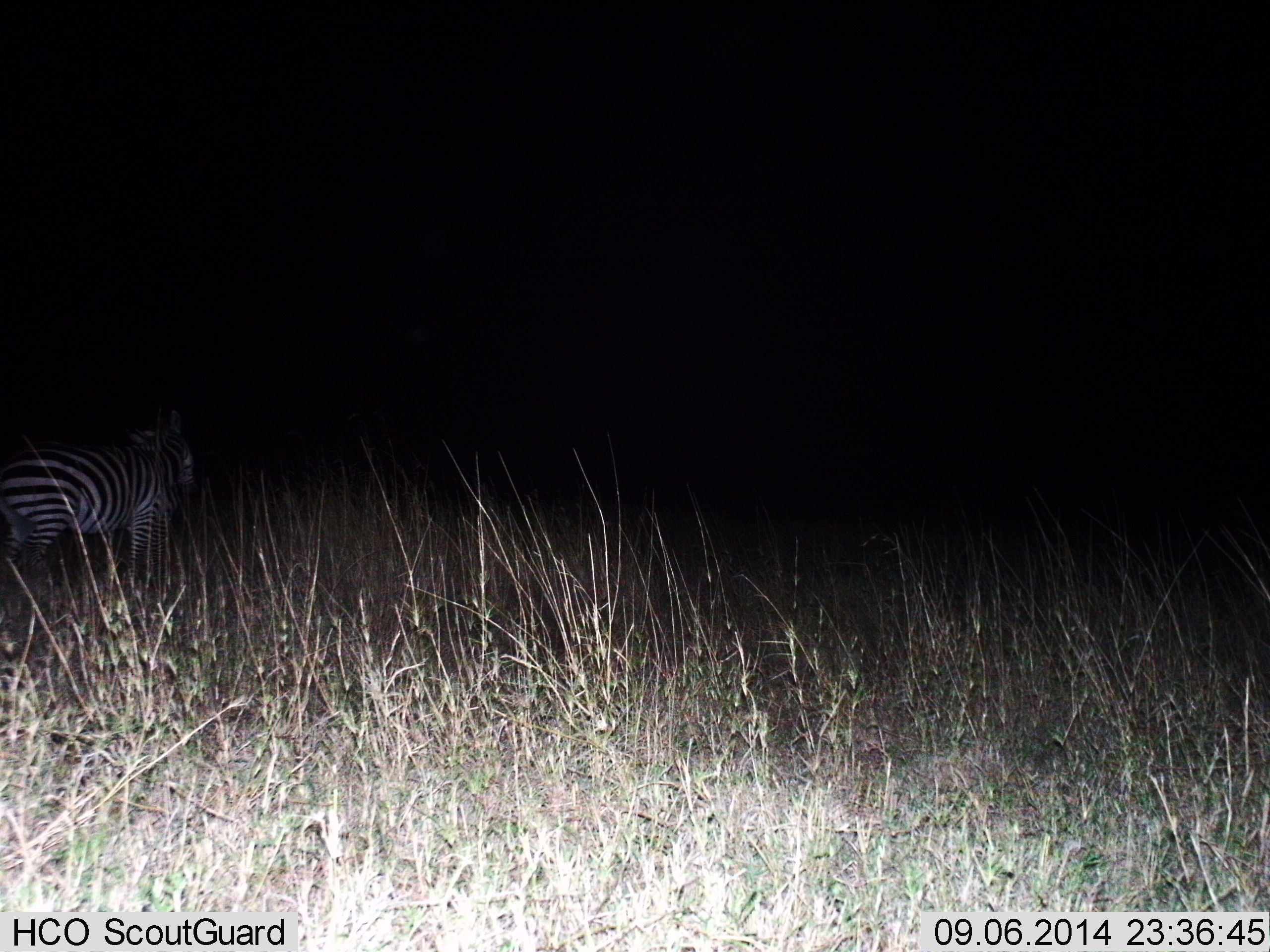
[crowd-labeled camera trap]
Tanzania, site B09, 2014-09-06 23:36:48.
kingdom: Animalia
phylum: Chordata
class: Mammalia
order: Perissodactyla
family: Equidae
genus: Equus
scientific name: Equus quagga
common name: plains zebra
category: zebra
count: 1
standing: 90%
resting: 10%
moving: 10%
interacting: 0%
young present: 0%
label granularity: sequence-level